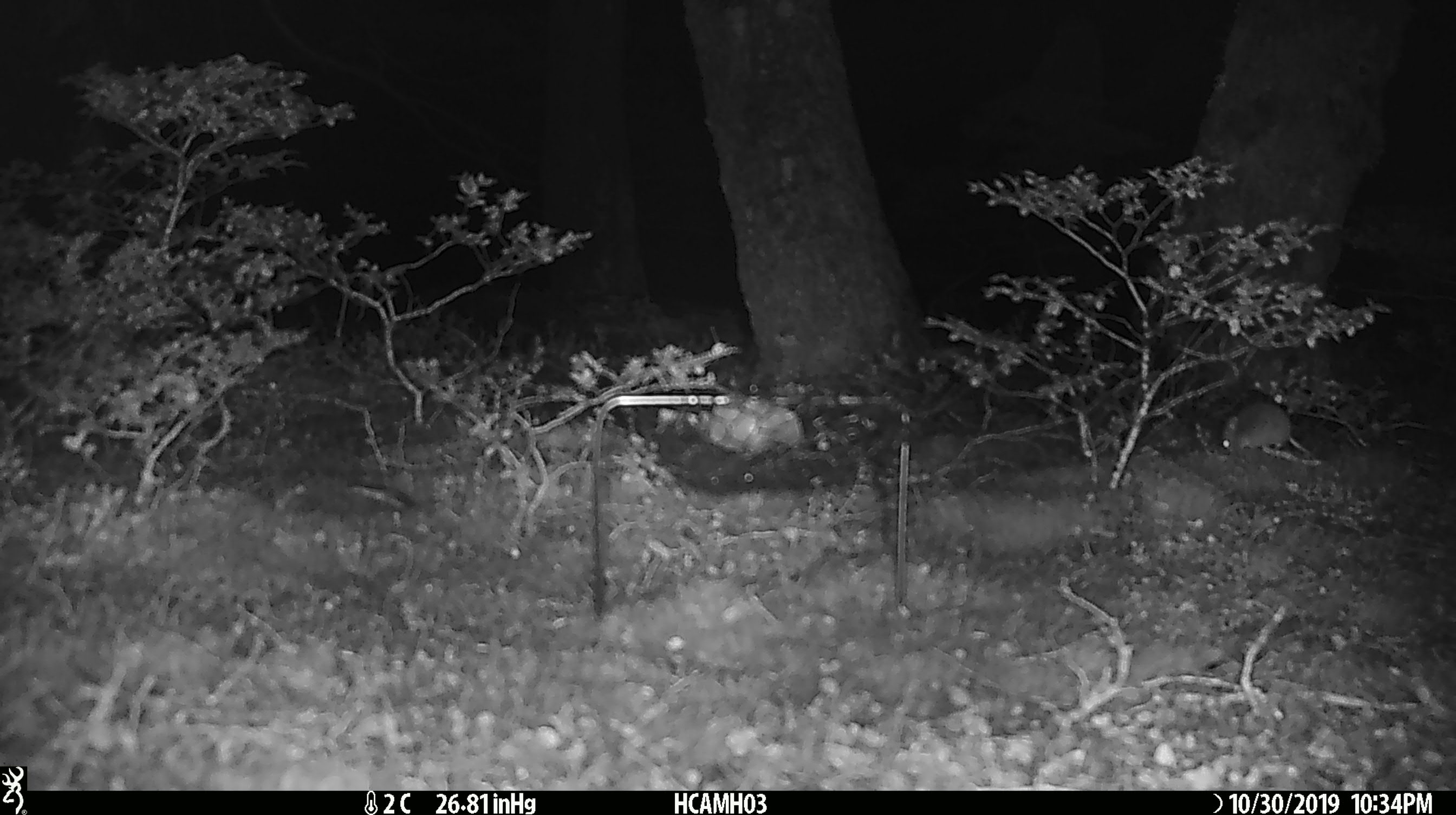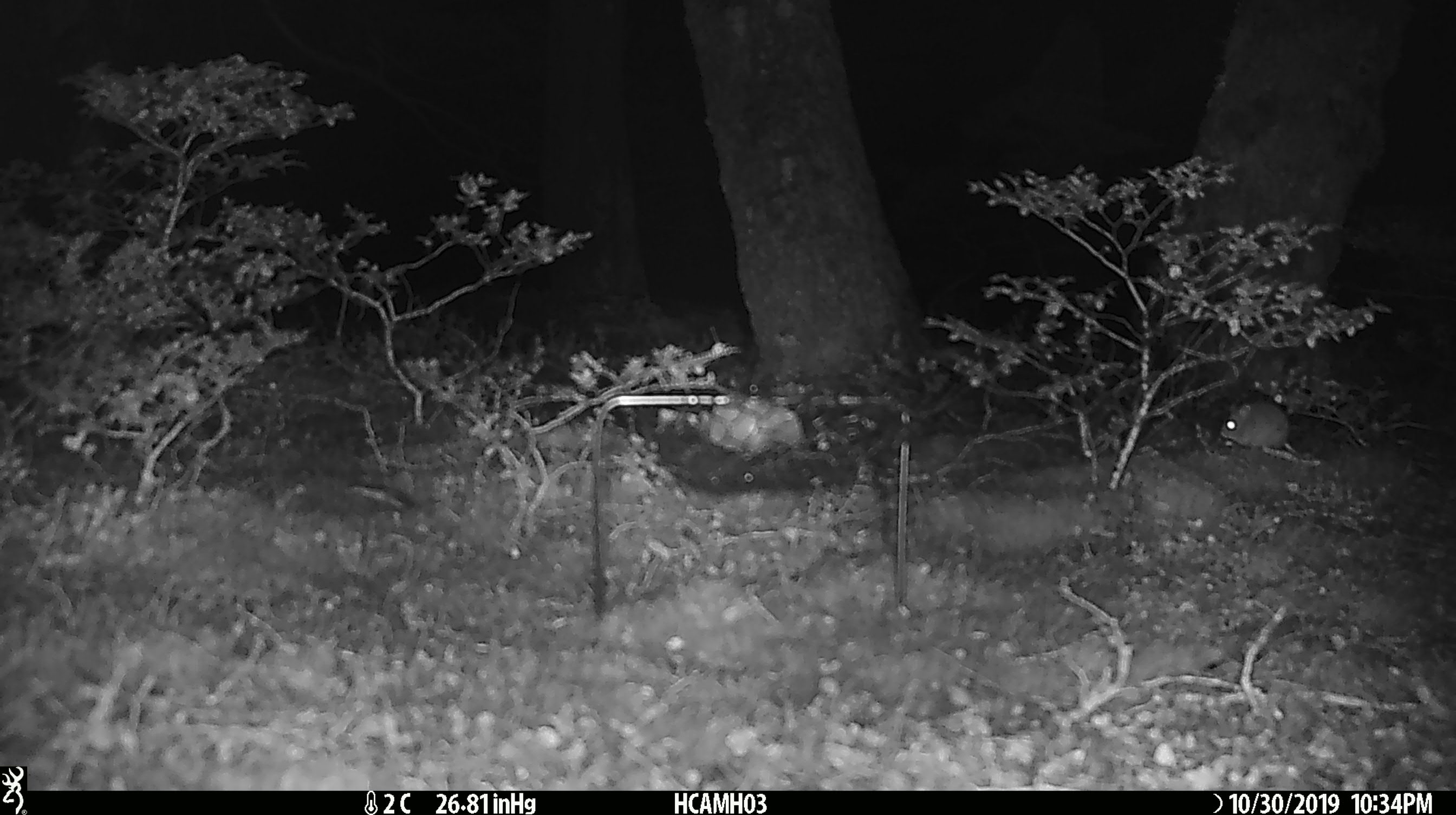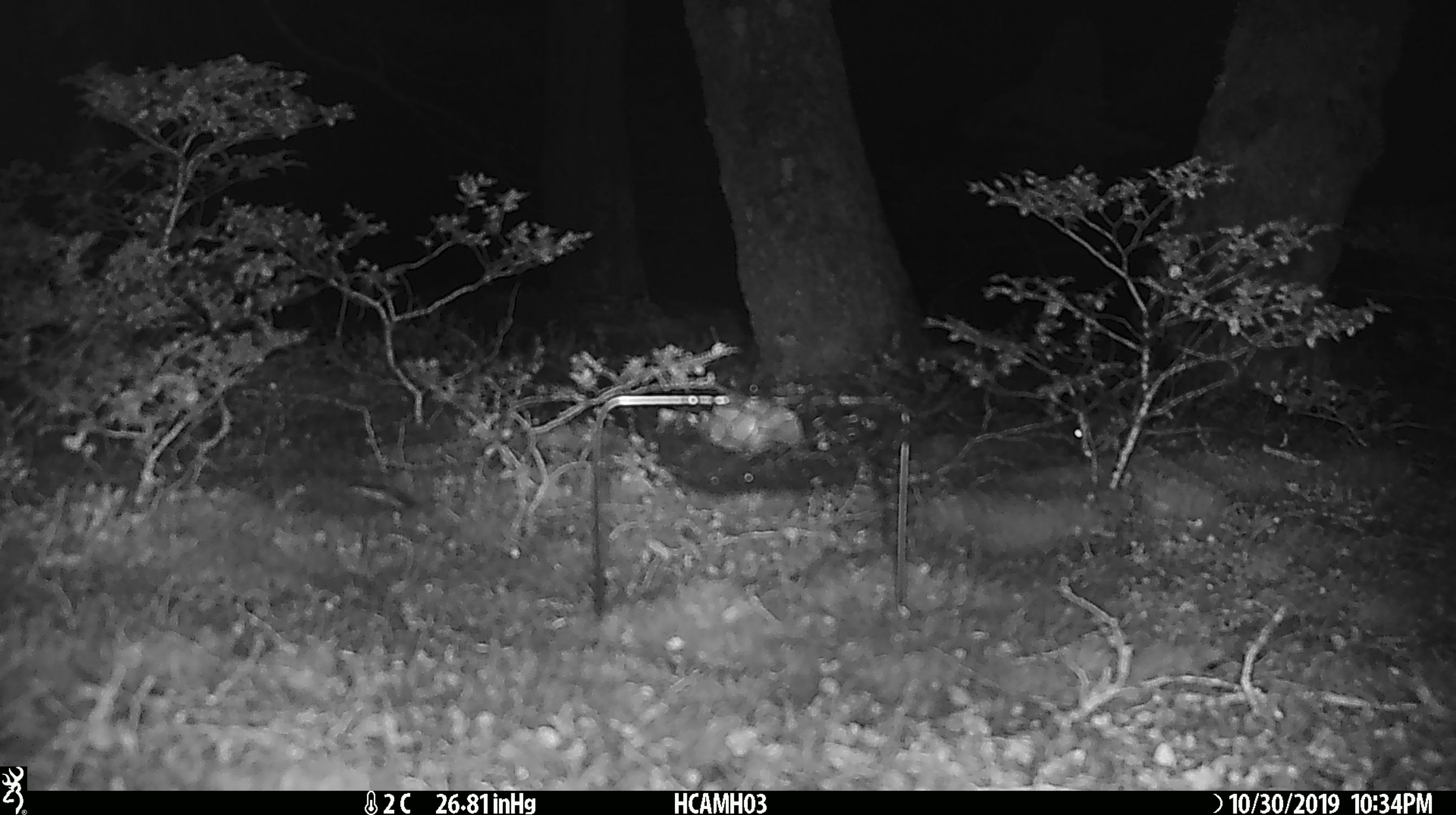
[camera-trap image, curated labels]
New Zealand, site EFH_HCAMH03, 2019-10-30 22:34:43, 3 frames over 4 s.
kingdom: Animalia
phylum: Chordata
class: Mammalia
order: Rodentia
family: Muridae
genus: Mus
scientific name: Mus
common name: mouse